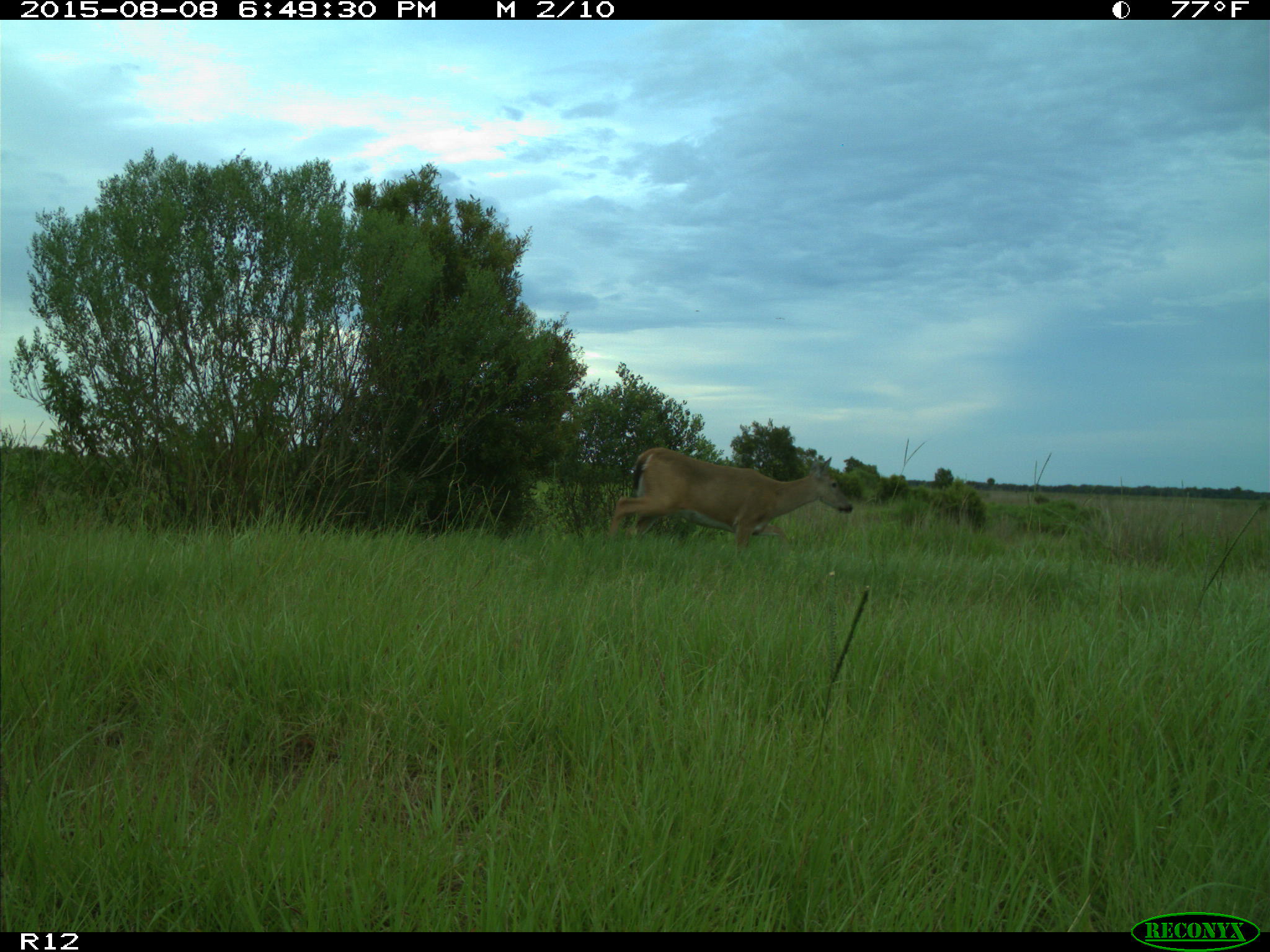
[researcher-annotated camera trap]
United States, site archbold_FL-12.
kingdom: Animalia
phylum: Chordata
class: Mammalia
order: Artiodactyla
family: Cervidae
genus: Odocoileus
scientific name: Odocoileus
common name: deer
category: unidentified deer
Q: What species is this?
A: Unidentified deer (deer) (Odocoileus).